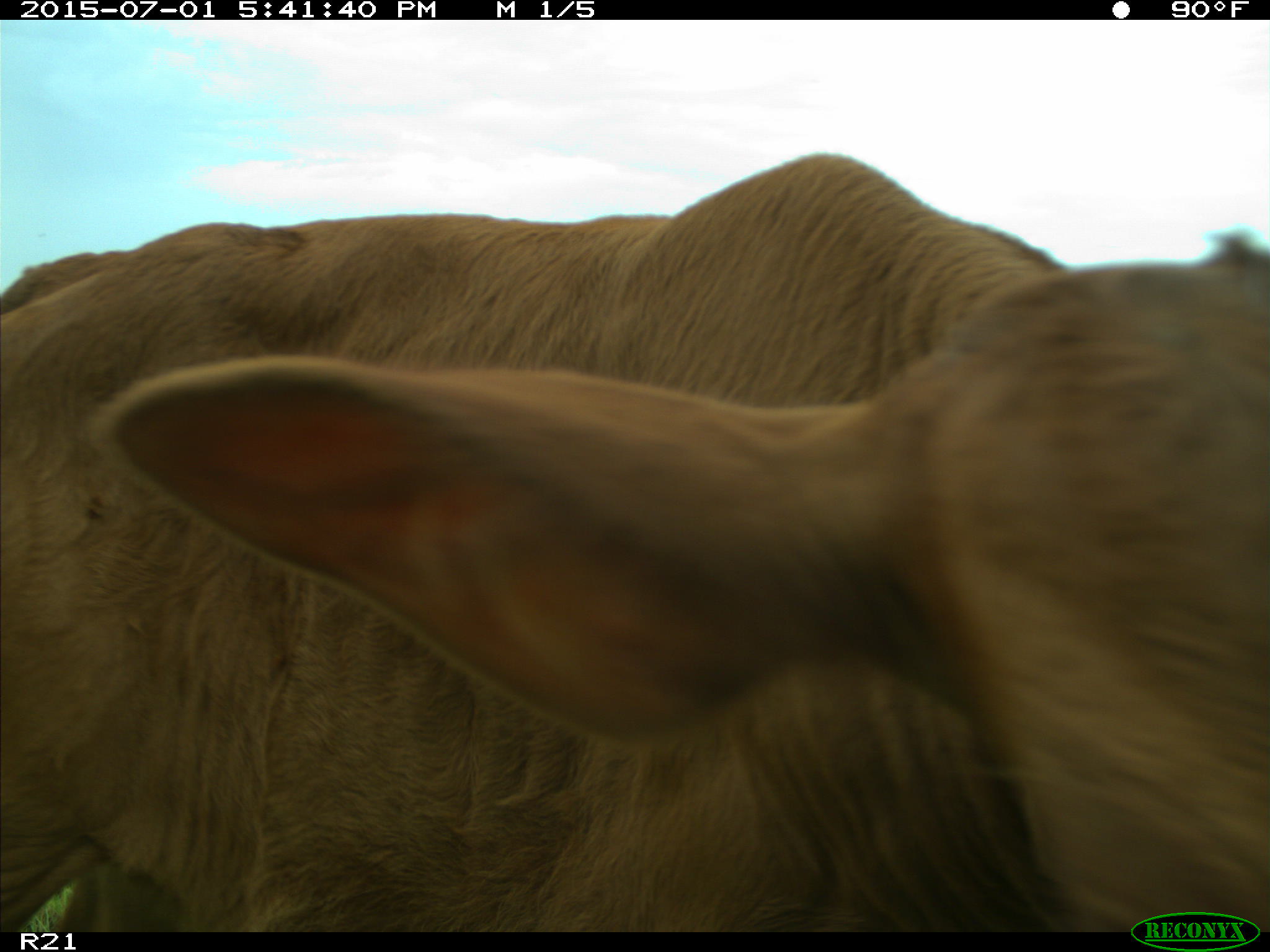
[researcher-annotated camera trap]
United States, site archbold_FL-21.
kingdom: Animalia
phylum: Chordata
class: Mammalia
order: Artiodactyla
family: Bovidae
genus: Bos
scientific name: Bos taurus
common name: domestic cow